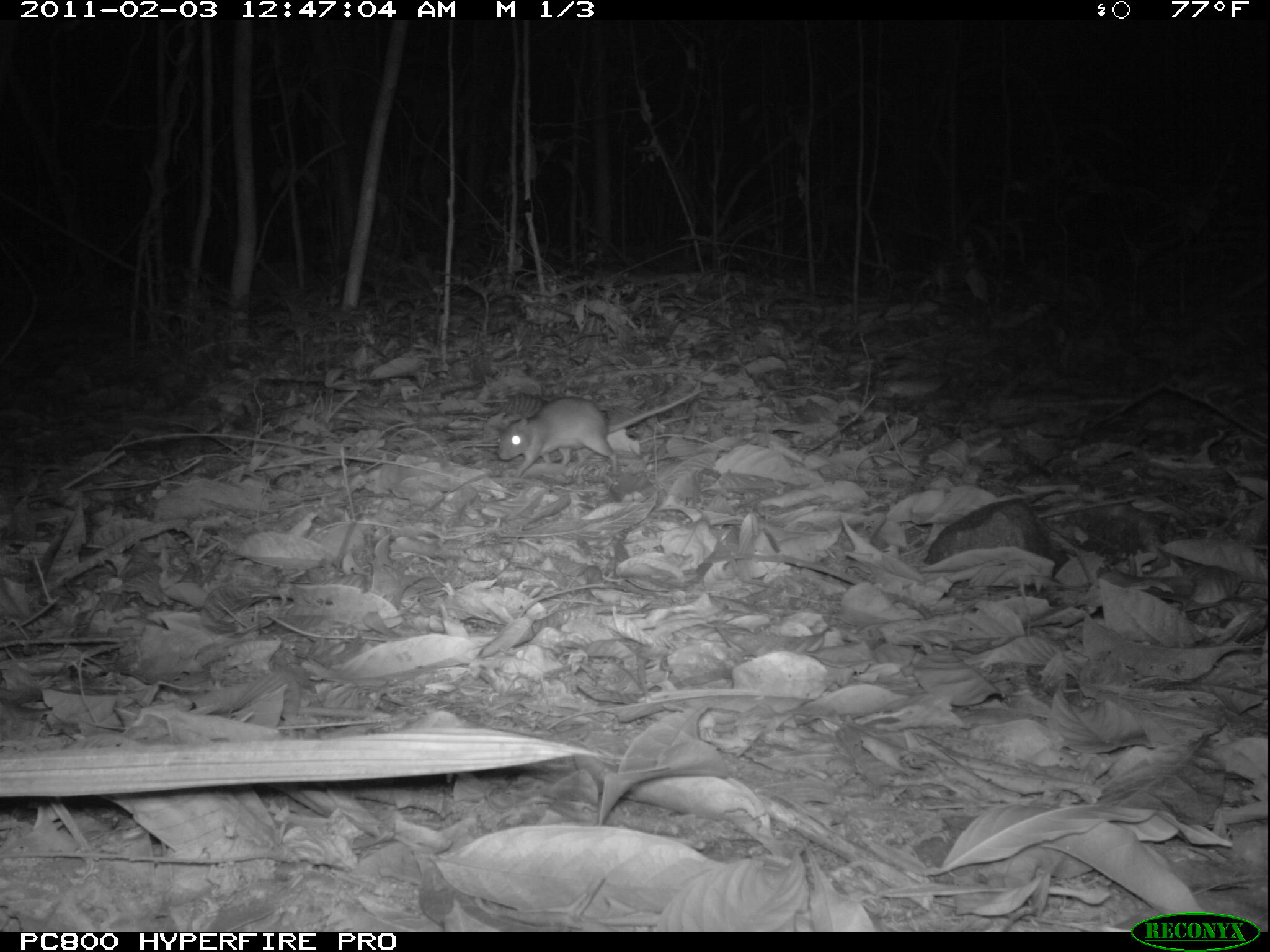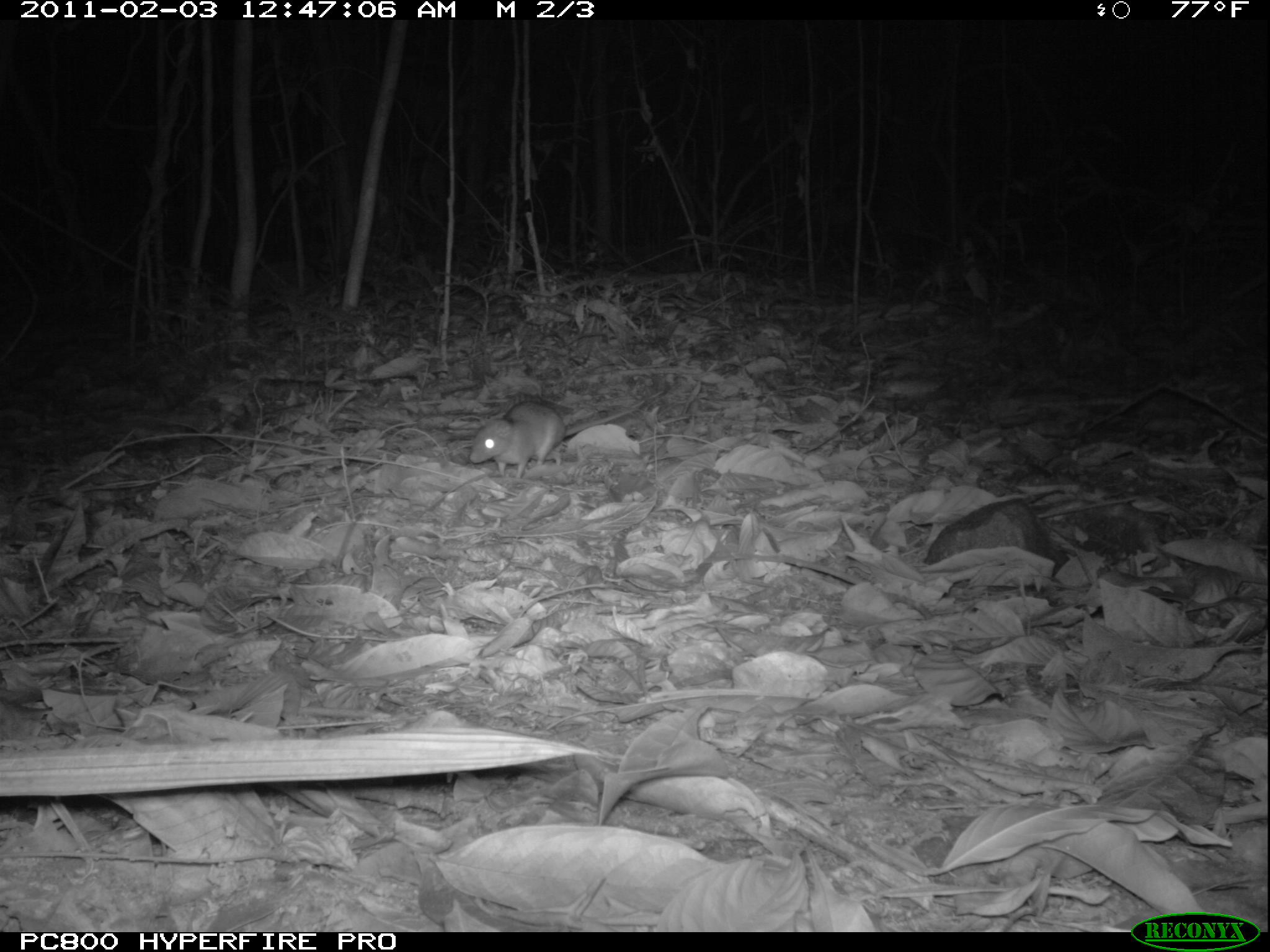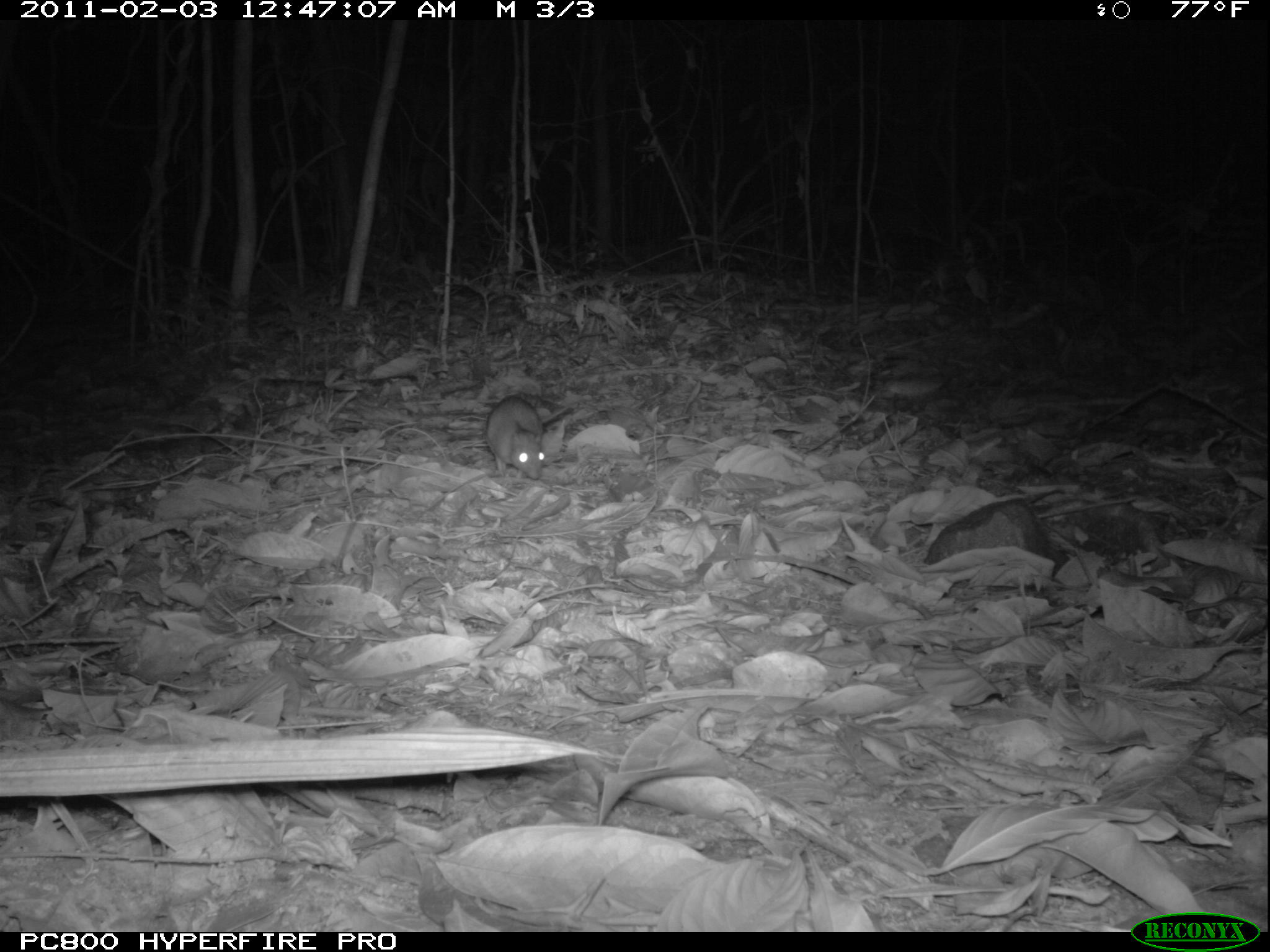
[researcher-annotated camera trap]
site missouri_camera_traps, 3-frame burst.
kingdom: Animalia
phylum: Chordata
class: Mammalia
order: Rodentia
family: Muridae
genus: Rattus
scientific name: Rattus praetor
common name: spiny rat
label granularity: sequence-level